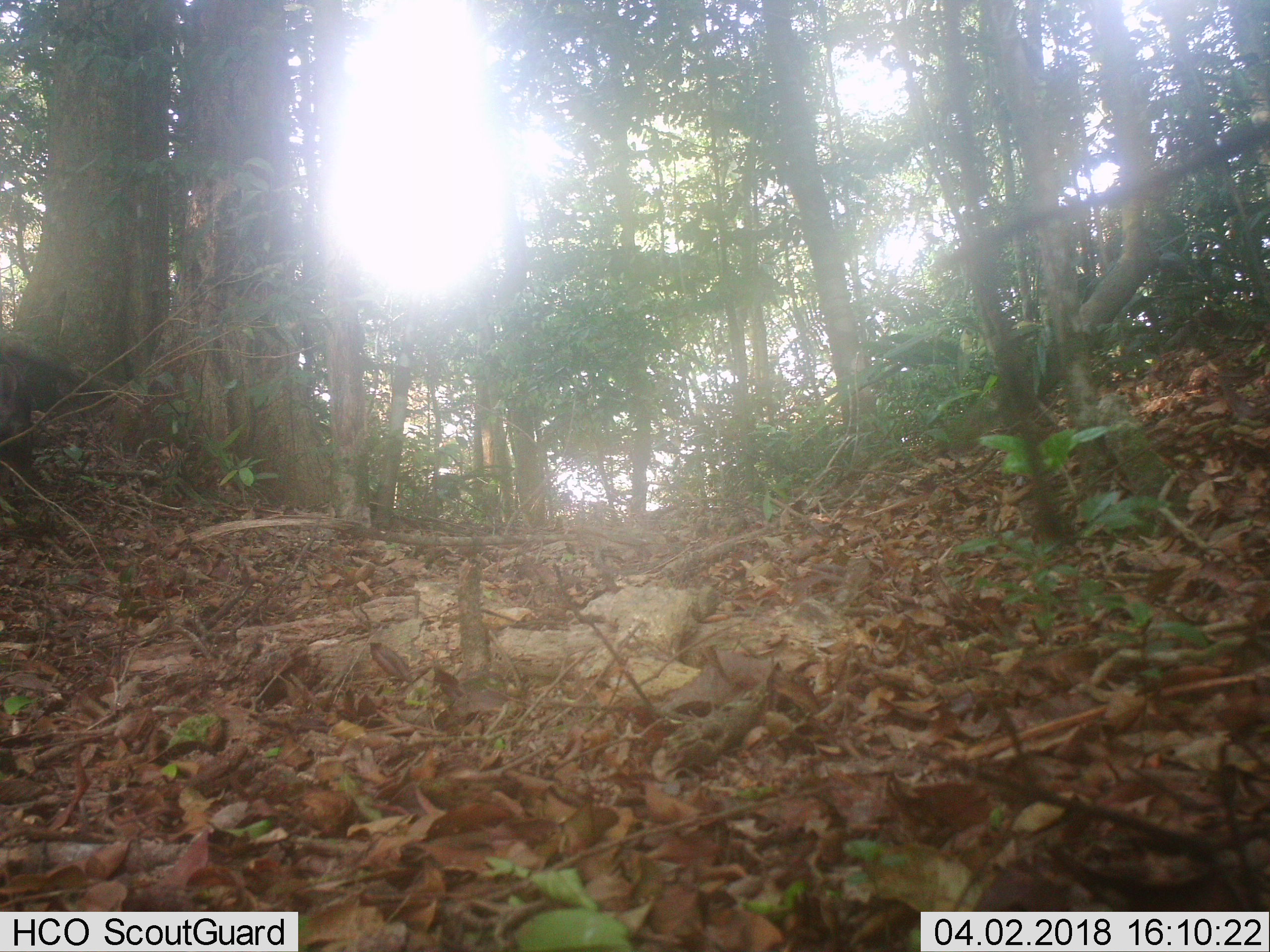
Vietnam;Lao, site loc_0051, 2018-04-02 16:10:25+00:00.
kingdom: Animalia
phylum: Chordata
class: Mammalia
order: Artiodactyla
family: Suidae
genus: Sus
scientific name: Sus scrofa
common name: eurasian wild pig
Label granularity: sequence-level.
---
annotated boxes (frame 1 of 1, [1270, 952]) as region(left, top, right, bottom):
eurasian wild pig: region(0, 351, 33, 489)